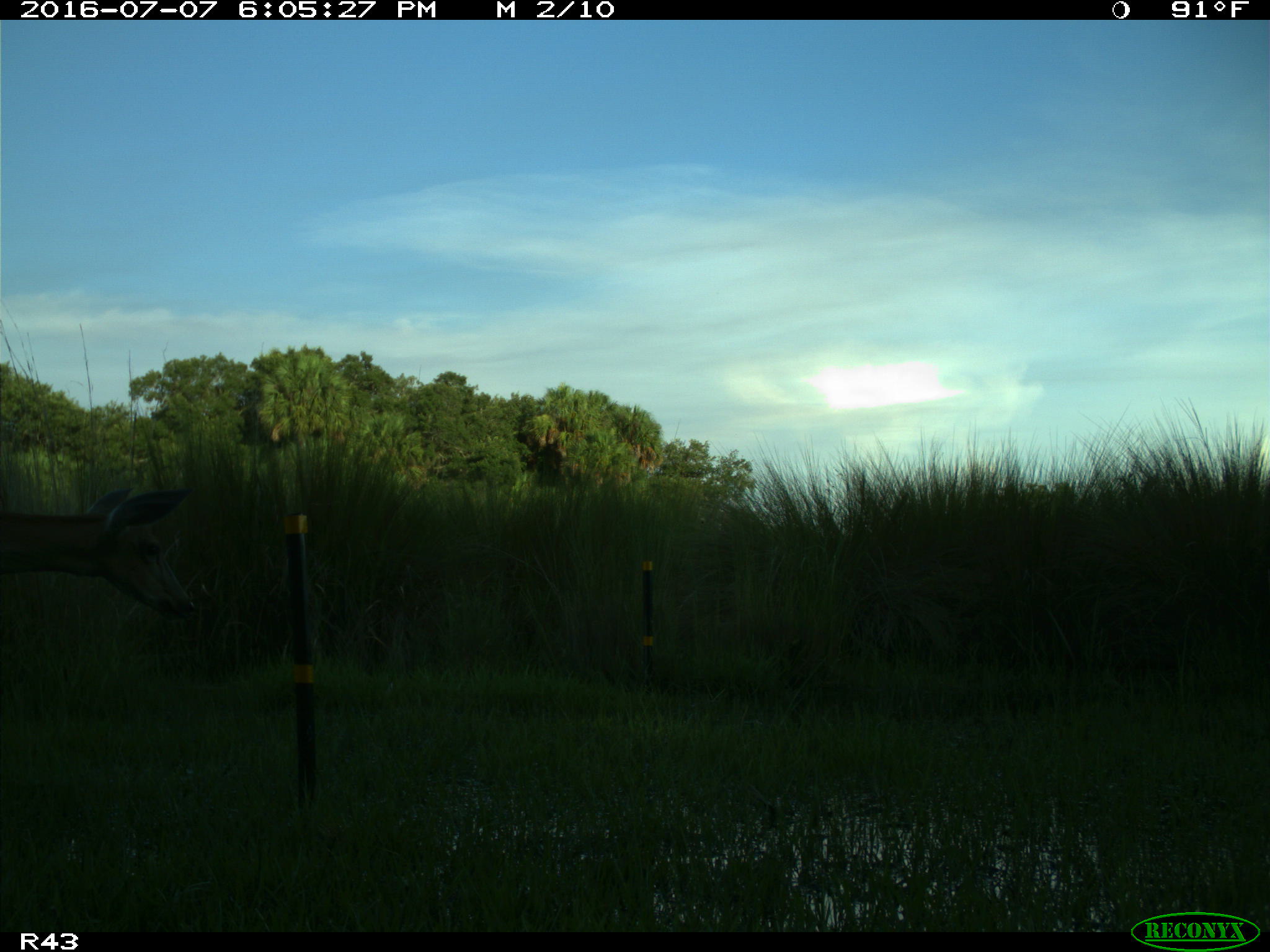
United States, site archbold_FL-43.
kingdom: Animalia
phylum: Chordata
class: Mammalia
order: Artiodactyla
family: Cervidae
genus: Odocoileus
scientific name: Odocoileus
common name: deer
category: unidentified deer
Unidentified deer (deer) (Odocoileus).